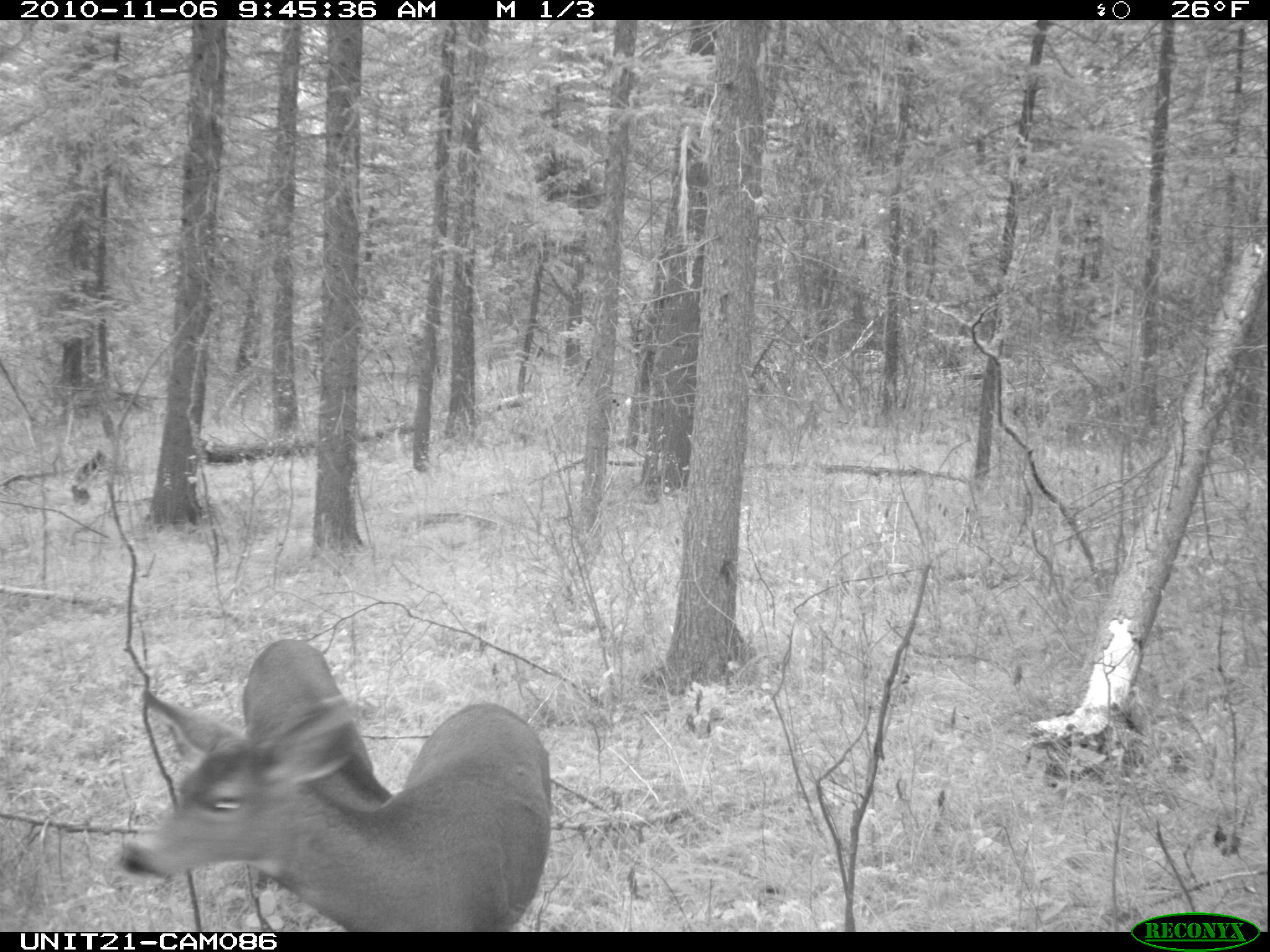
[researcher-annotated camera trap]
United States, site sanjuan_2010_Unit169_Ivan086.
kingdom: Animalia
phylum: Chordata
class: Mammalia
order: Artiodactyla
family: Cervidae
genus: Odocoileus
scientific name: Odocoileus hemionus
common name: mule deer